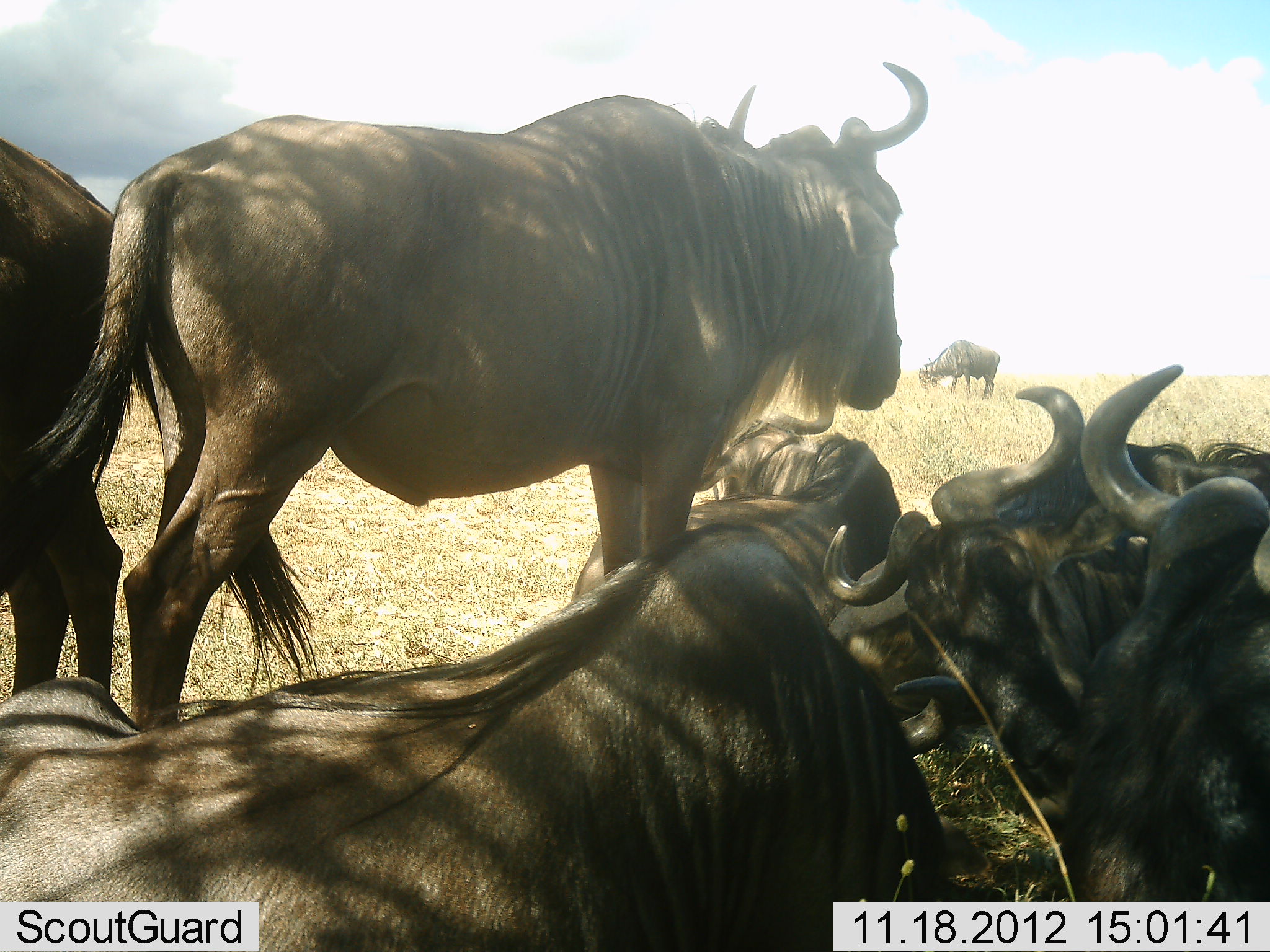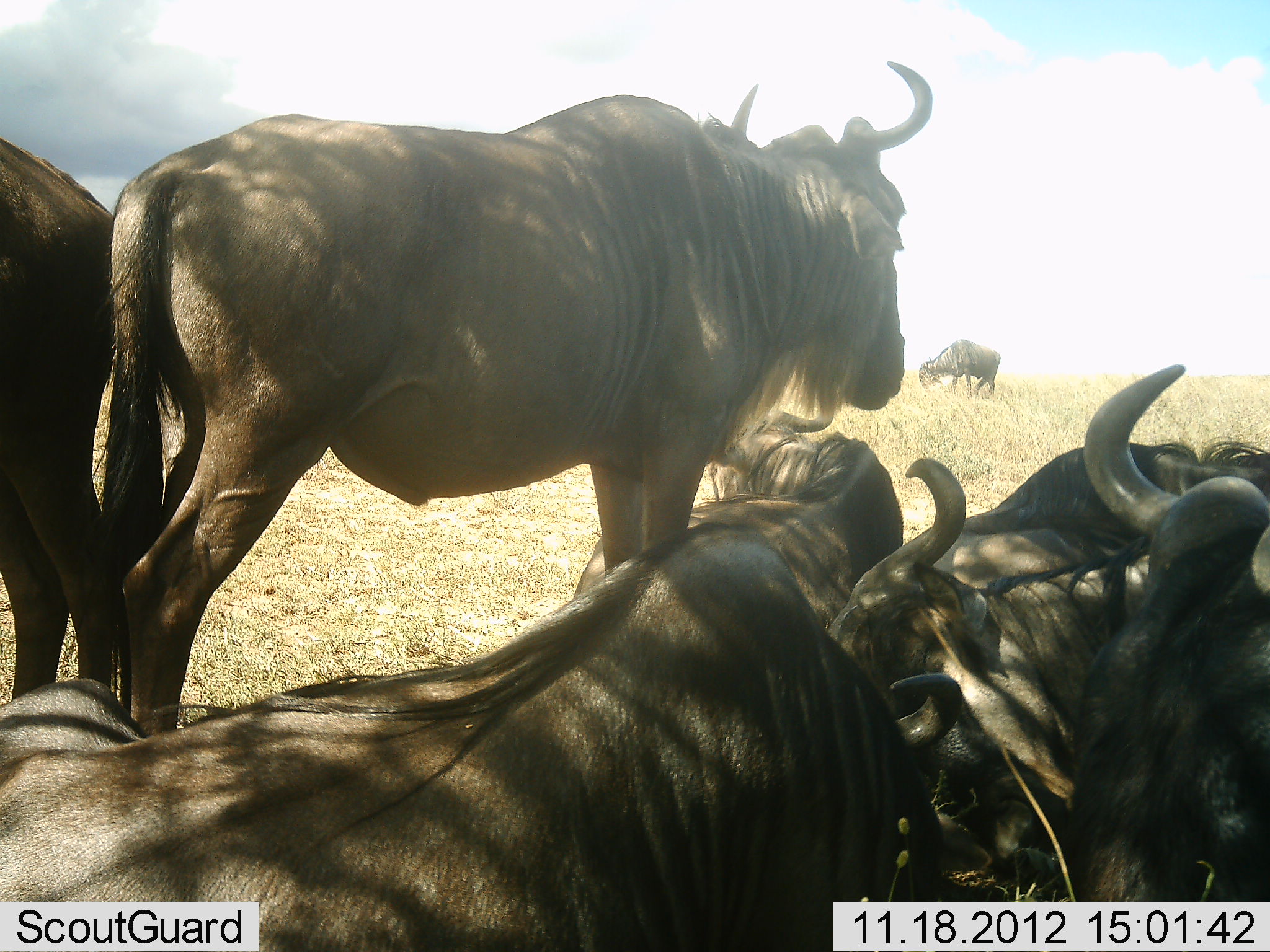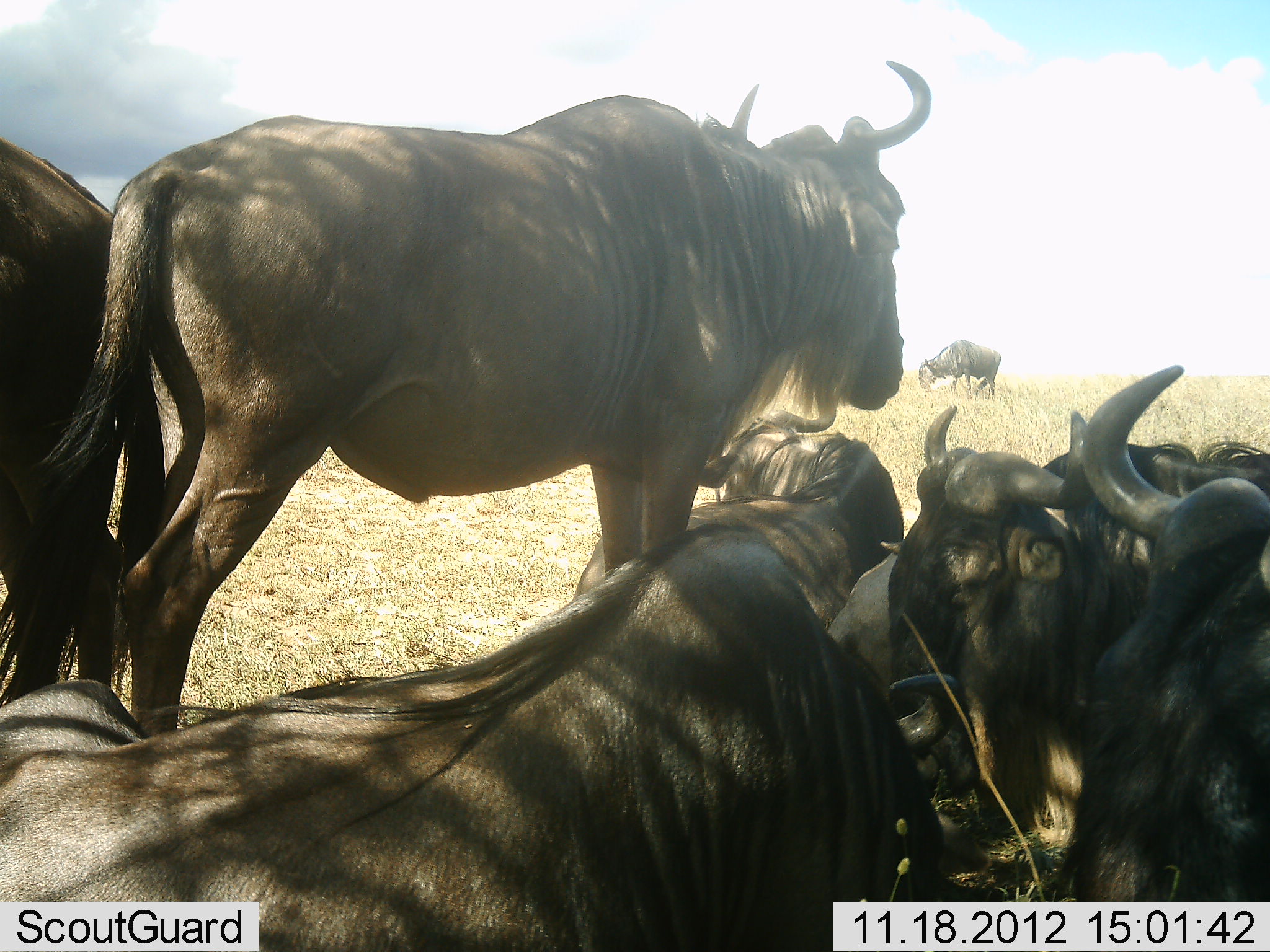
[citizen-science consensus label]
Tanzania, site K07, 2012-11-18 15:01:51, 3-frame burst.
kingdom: Animalia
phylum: Chordata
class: Mammalia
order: Artiodactyla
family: Bovidae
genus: Connochaetes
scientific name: Connochaetes taurinus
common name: blue wildebeest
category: wildebeest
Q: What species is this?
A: Wildebeest (blue wildebeest) (Connochaetes taurinus).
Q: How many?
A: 8.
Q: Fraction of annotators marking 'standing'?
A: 100%.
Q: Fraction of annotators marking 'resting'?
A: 100%.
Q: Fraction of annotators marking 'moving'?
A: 0%.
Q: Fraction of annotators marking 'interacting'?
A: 20%.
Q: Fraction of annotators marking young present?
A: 0%.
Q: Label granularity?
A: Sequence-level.